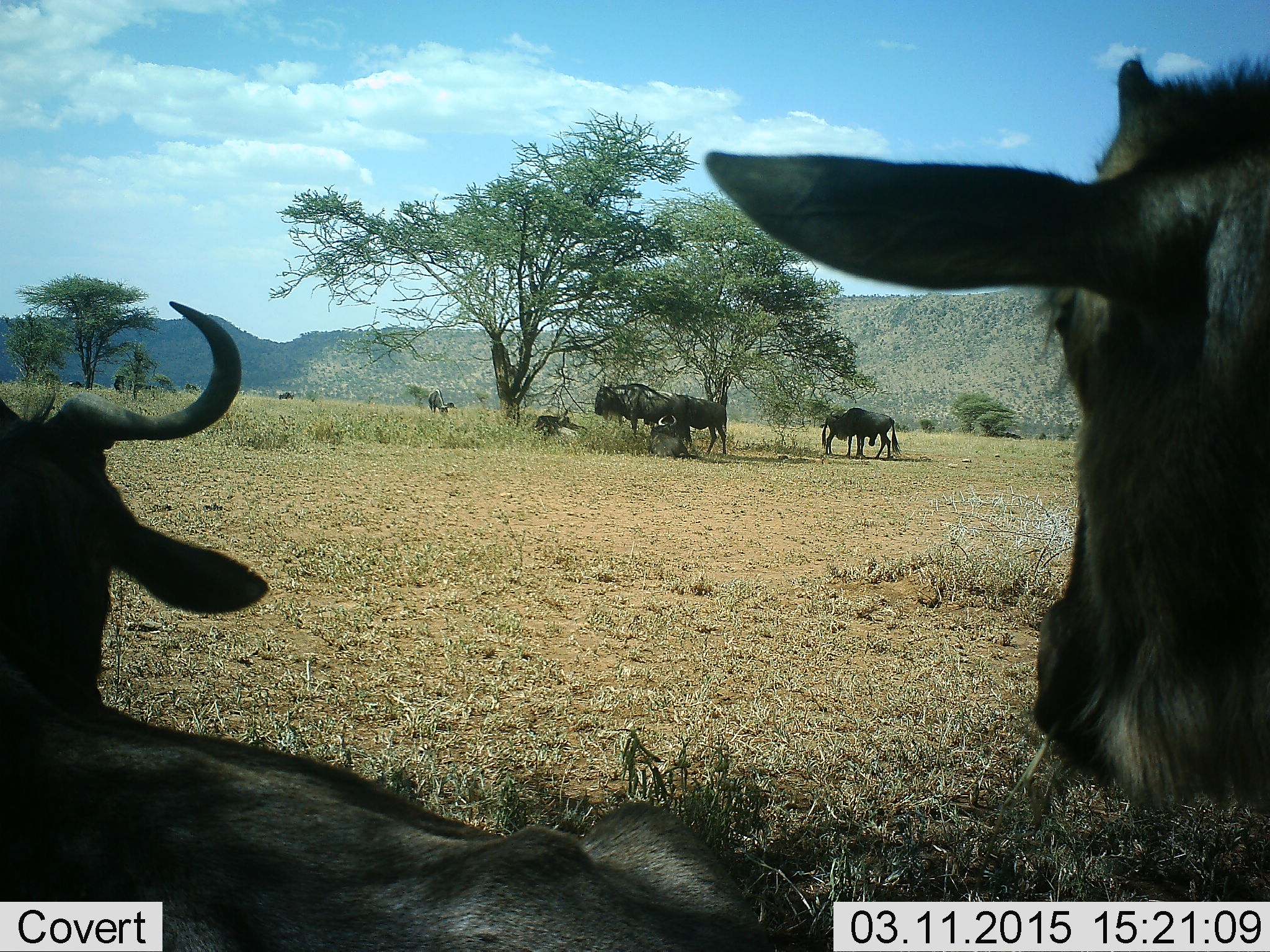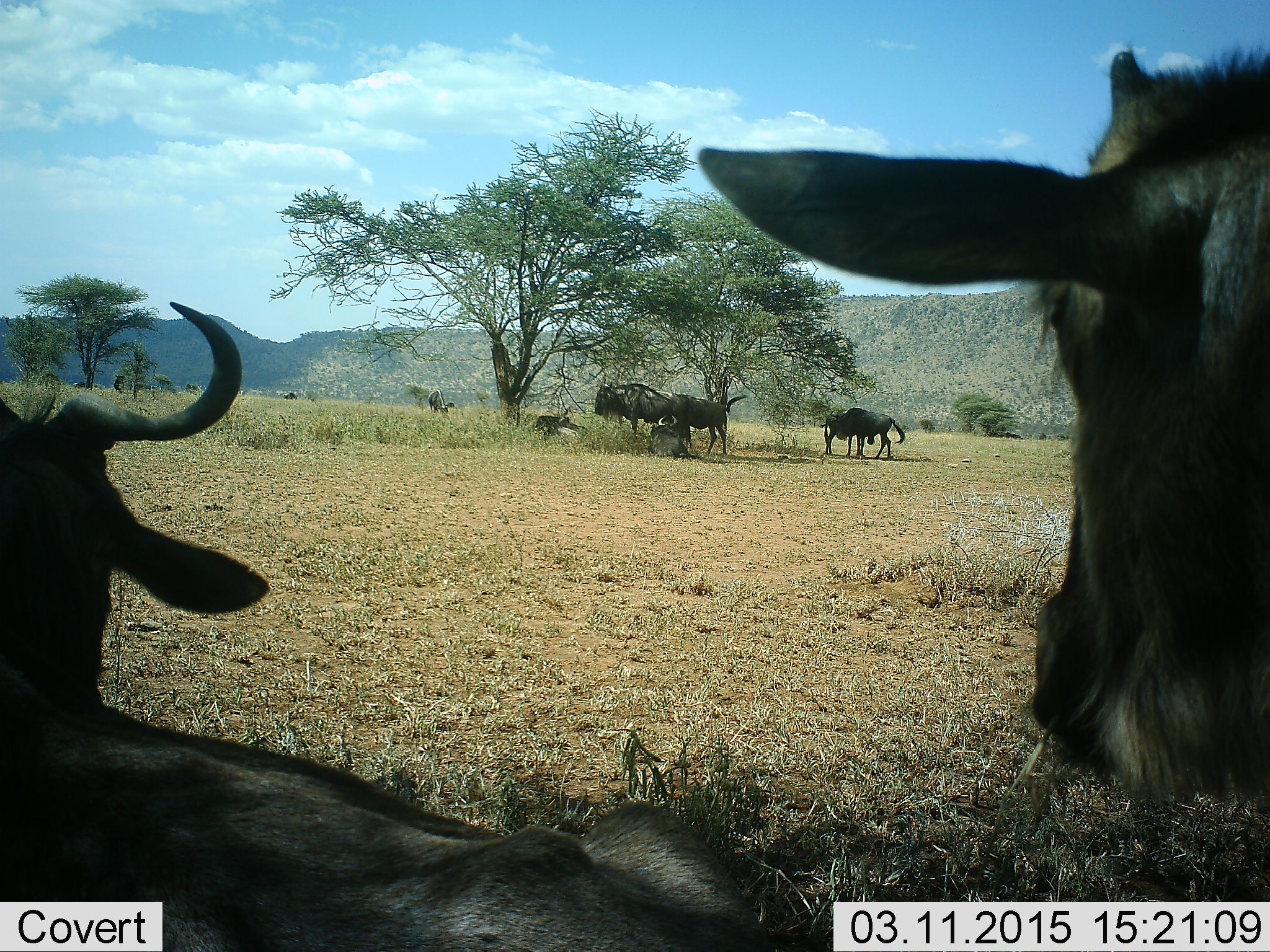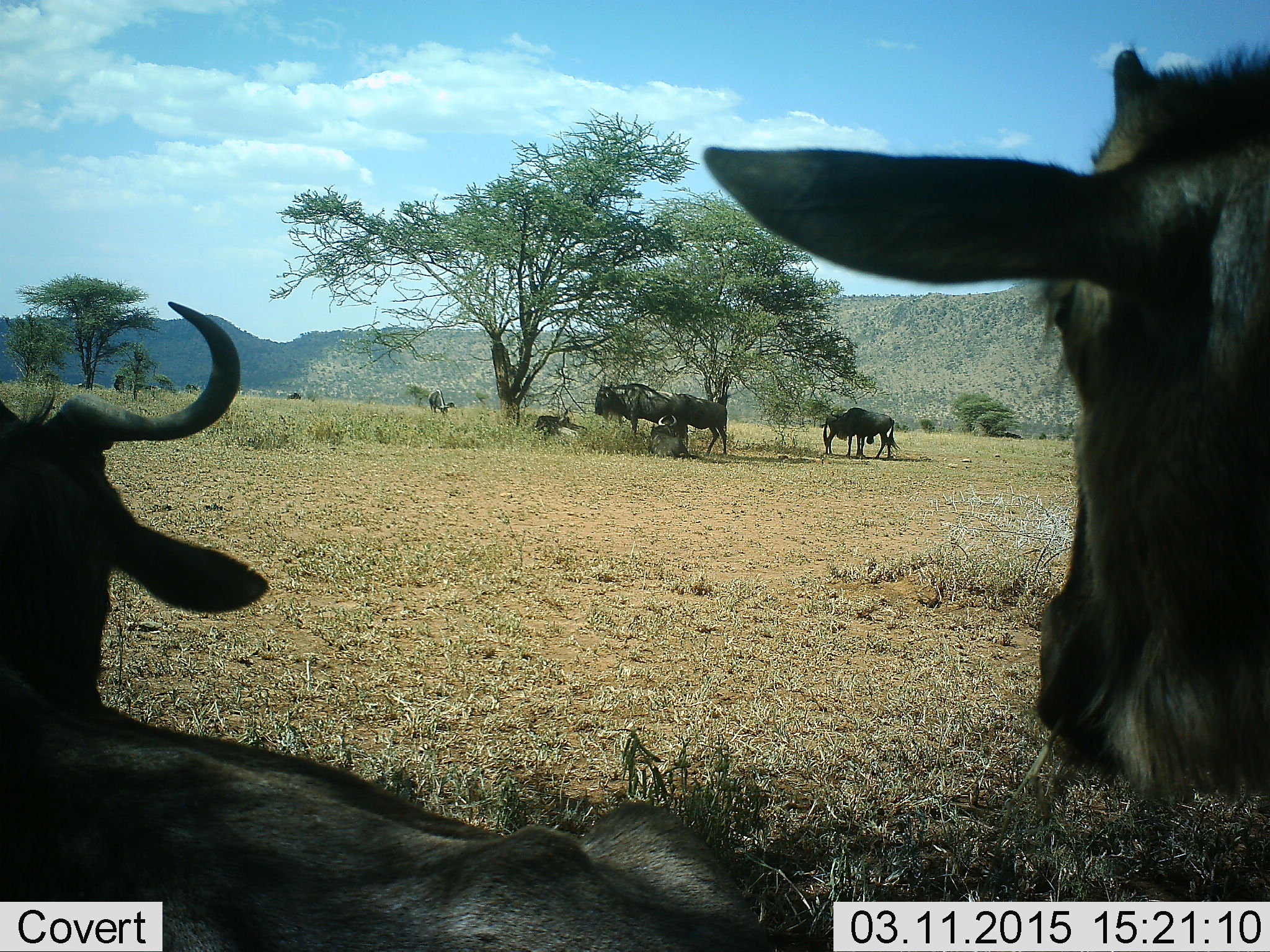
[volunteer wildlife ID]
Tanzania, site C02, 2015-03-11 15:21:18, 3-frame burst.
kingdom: Animalia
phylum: Chordata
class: Mammalia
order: Artiodactyla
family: Bovidae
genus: Connochaetes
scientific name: Connochaetes taurinus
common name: blue wildebeest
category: wildebeest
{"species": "wildebeest (blue wildebeest) (Connochaetes taurinus)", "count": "6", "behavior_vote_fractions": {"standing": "90%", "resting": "90%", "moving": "30%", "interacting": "20%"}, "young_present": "0%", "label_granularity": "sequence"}